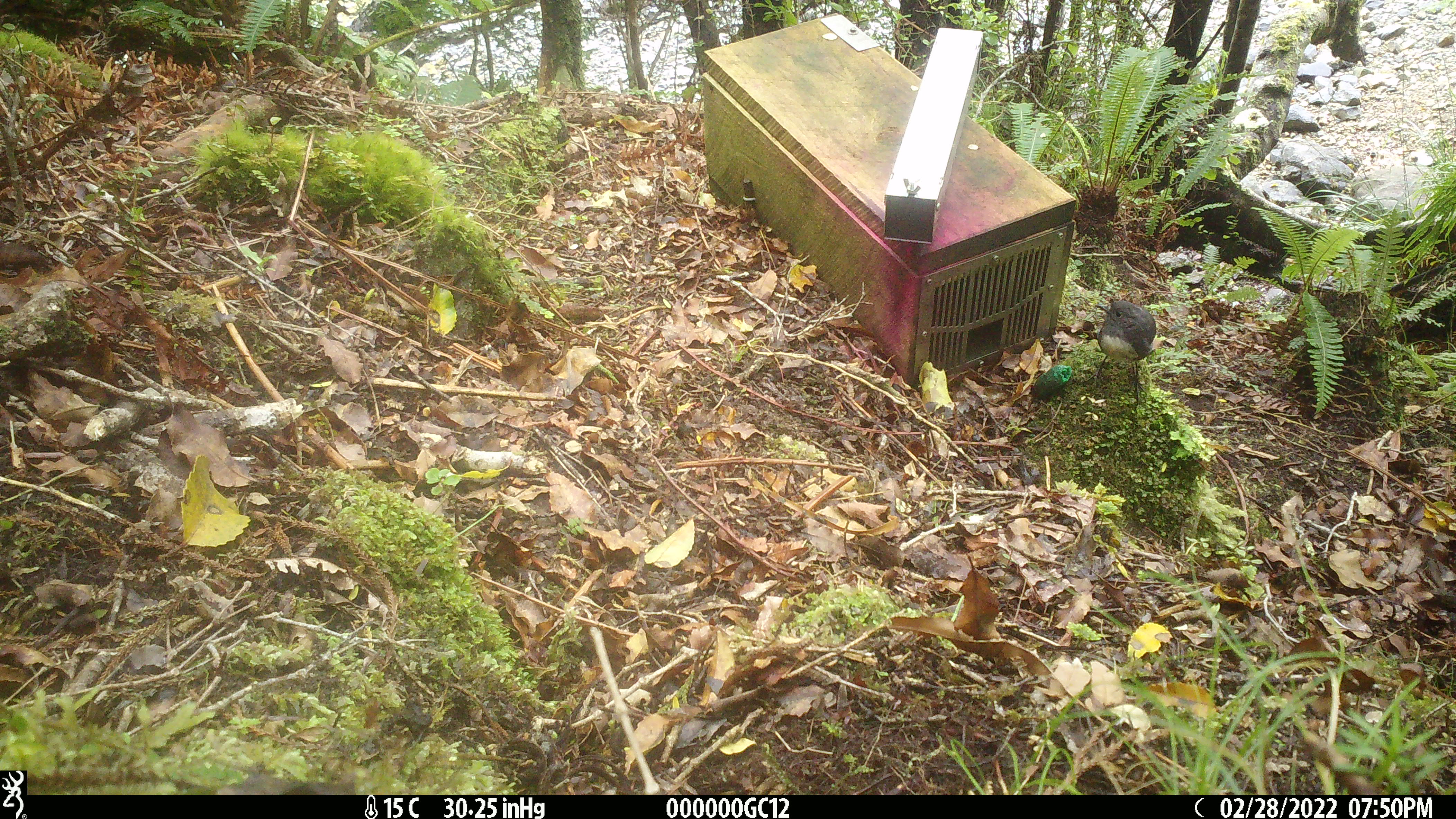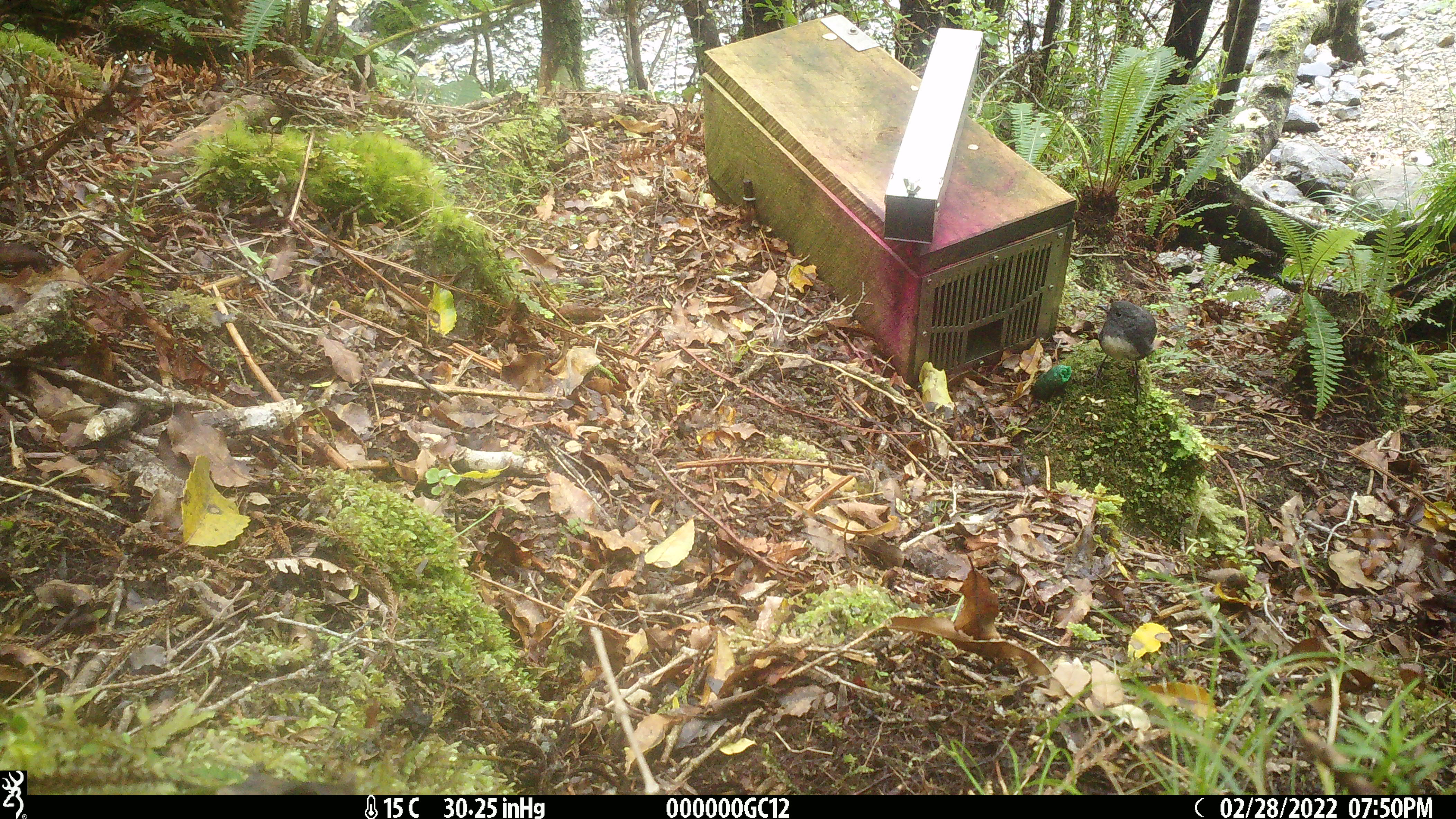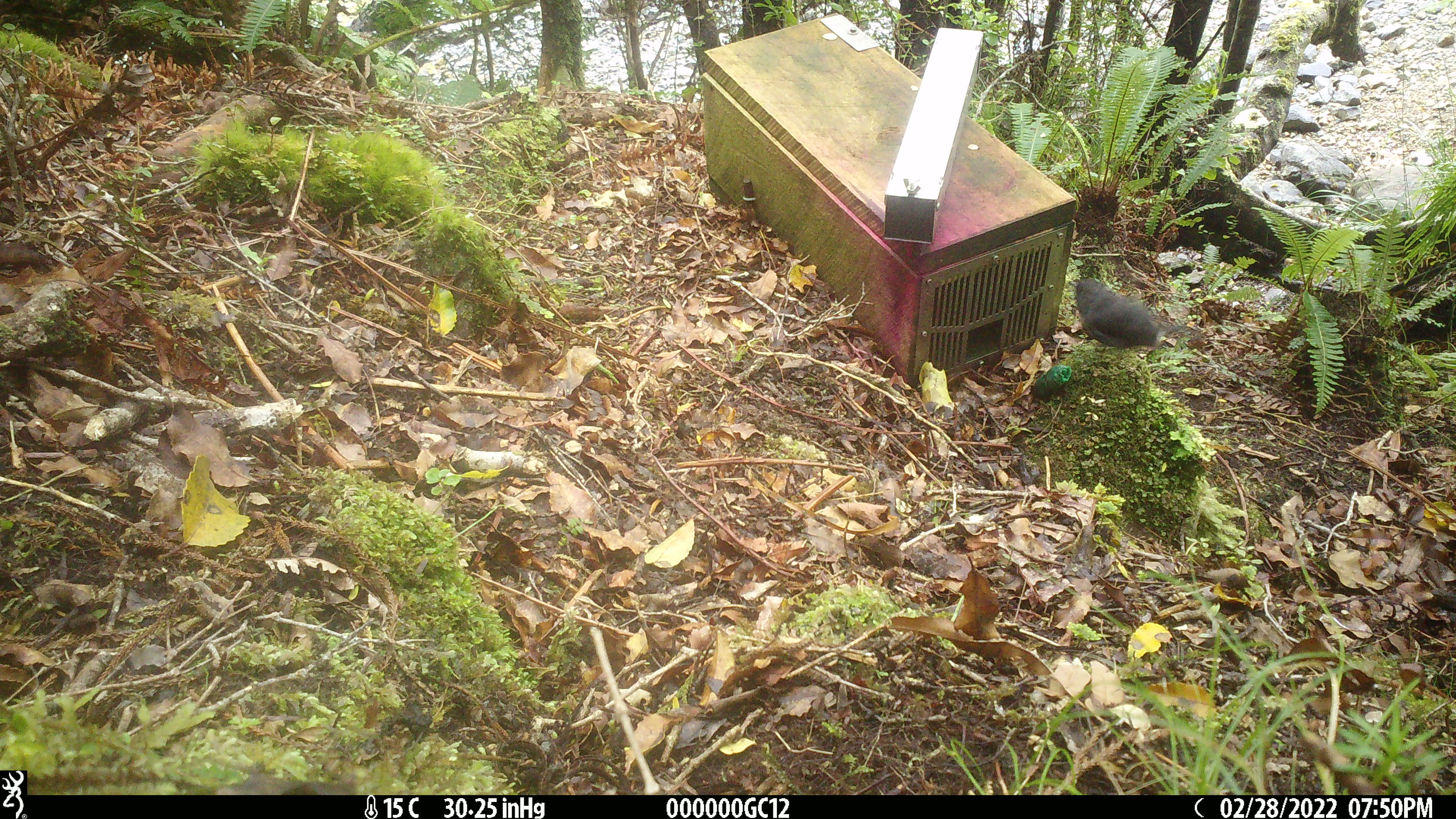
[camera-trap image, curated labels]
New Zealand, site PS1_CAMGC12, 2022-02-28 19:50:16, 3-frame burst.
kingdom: Animalia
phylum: Chordata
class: Aves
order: Passeriformes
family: Petroicidae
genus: Petroica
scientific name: Petroica australis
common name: new zealand robin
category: robin